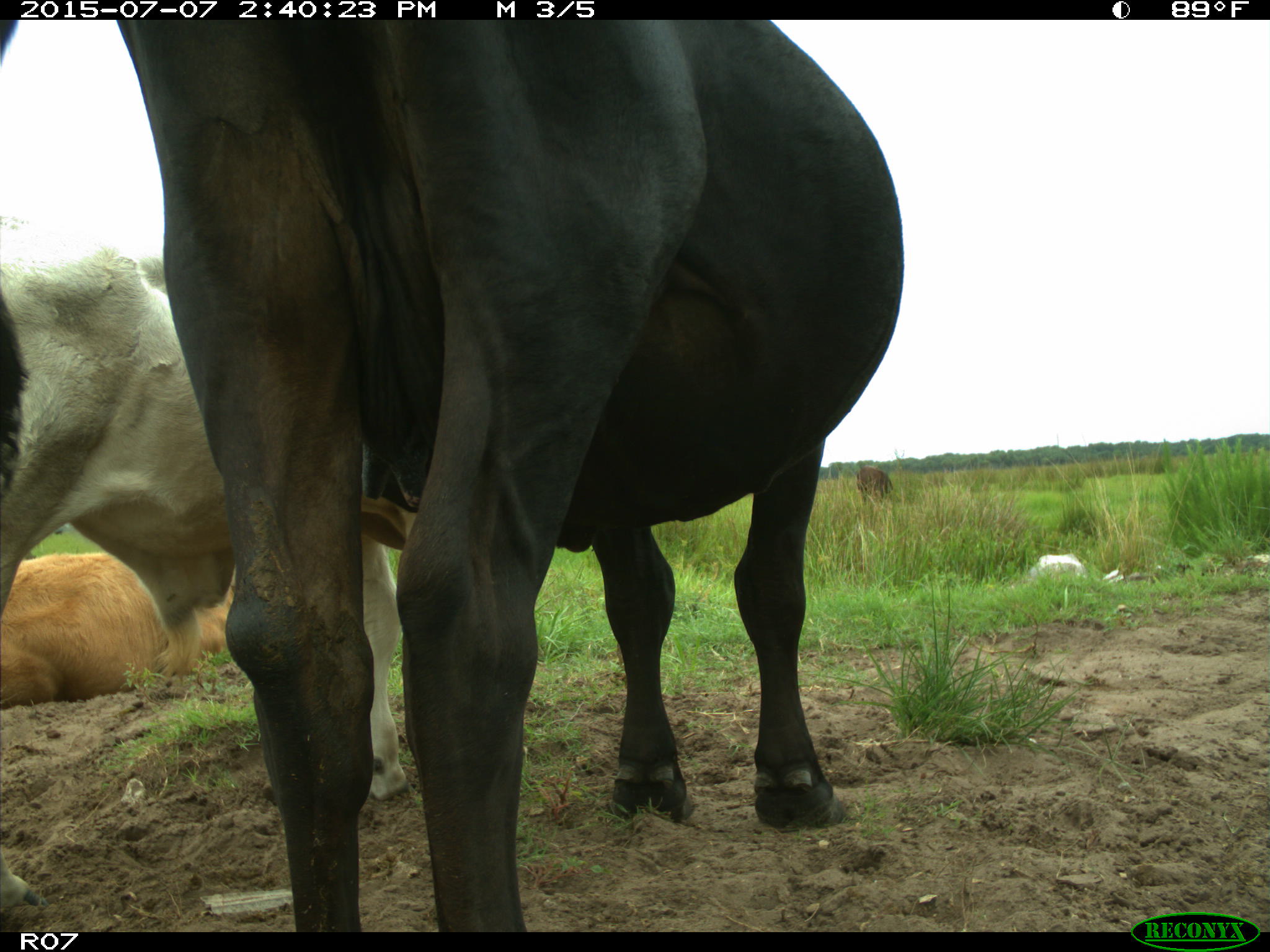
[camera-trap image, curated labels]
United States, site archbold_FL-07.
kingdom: Animalia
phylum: Chordata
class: Mammalia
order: Artiodactyla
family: Bovidae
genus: Bos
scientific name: Bos taurus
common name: domestic cow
Bos taurus (domestic cow).